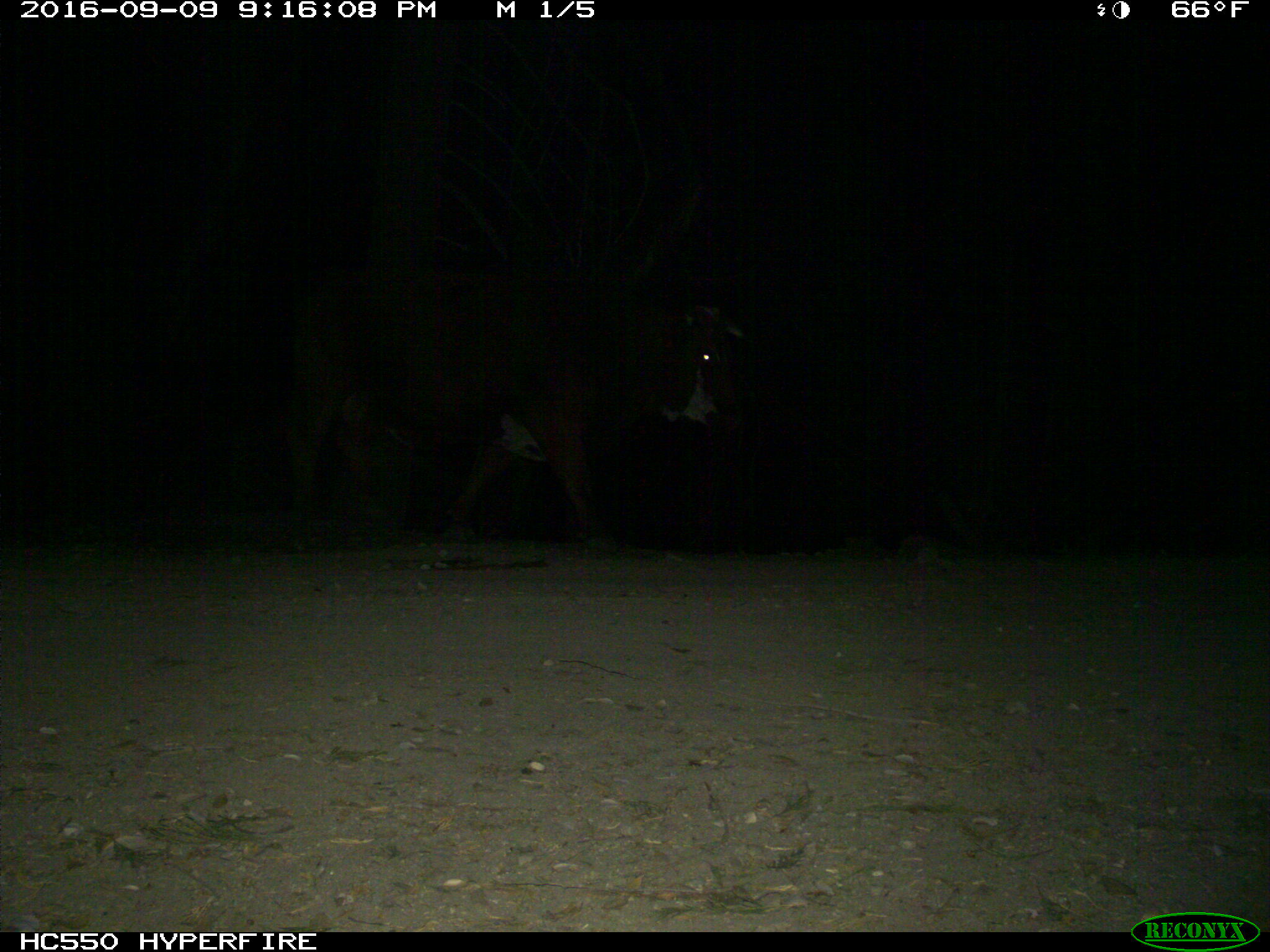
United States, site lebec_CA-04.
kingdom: Animalia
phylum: Chordata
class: Mammalia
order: Artiodactyla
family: Bovidae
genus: Bos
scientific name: Bos taurus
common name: domestic cow